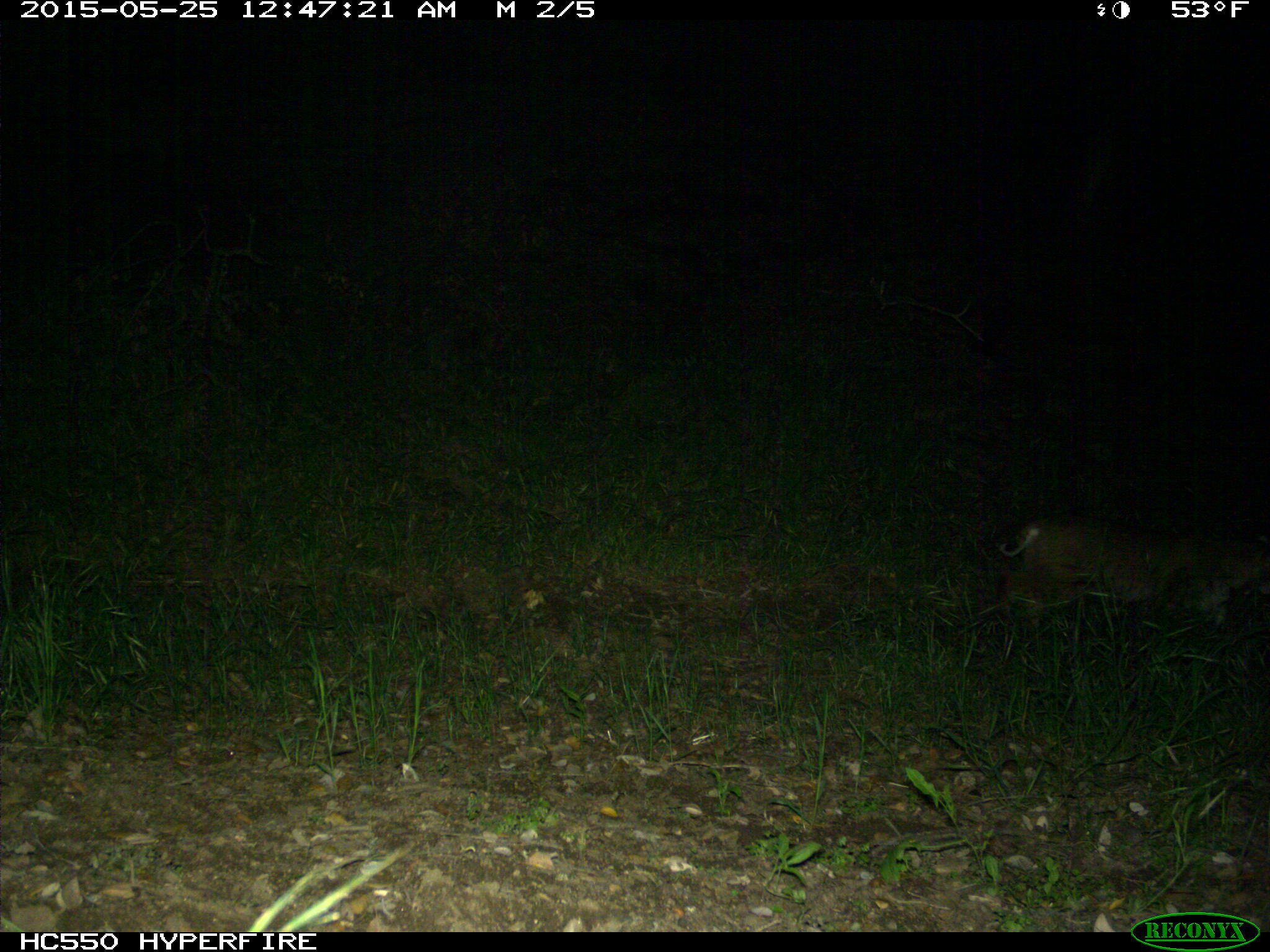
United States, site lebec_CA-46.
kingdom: Animalia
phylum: Chordata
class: Mammalia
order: Carnivora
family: Felidae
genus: Lynx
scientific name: Lynx rufus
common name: bobcat